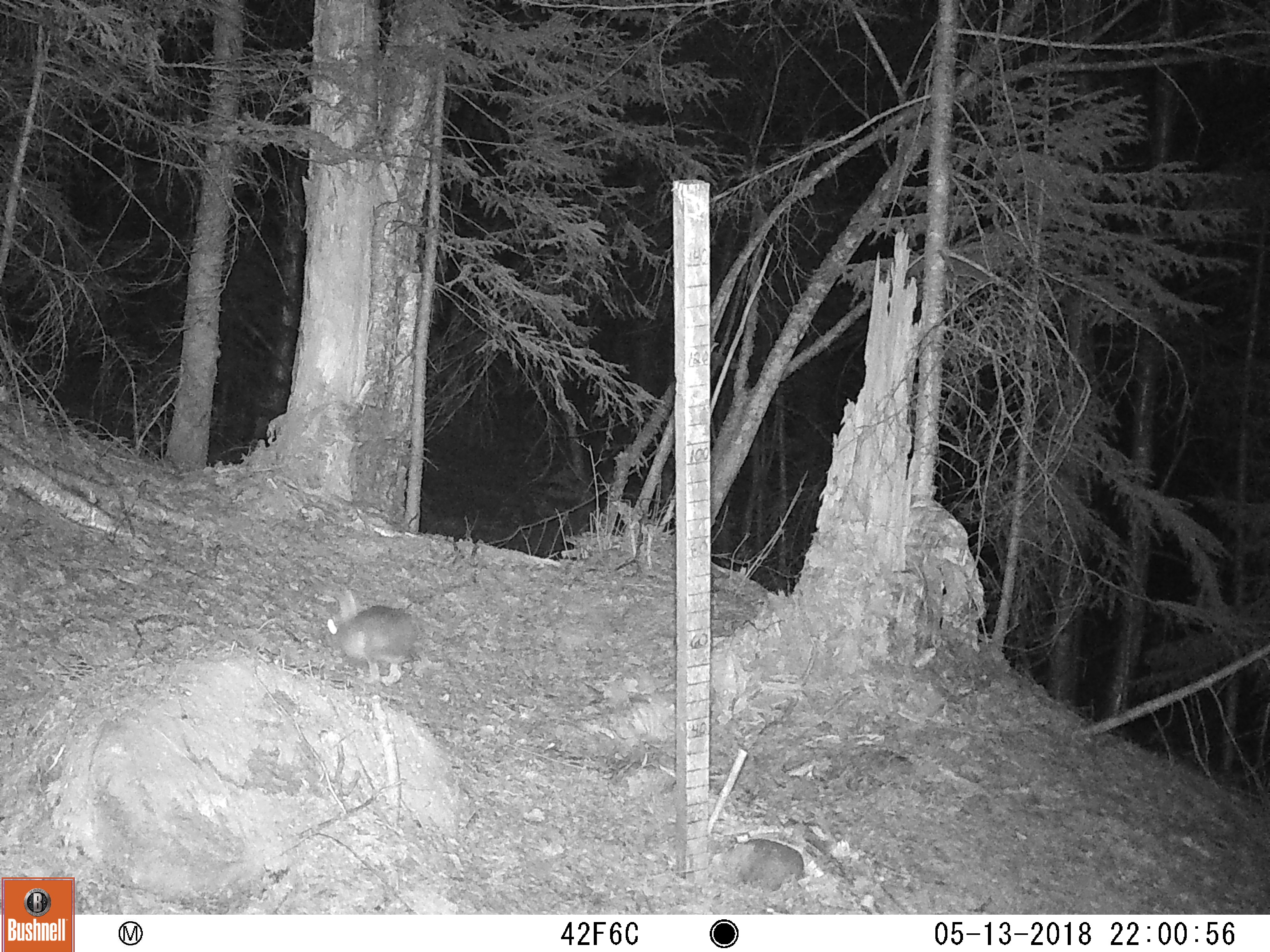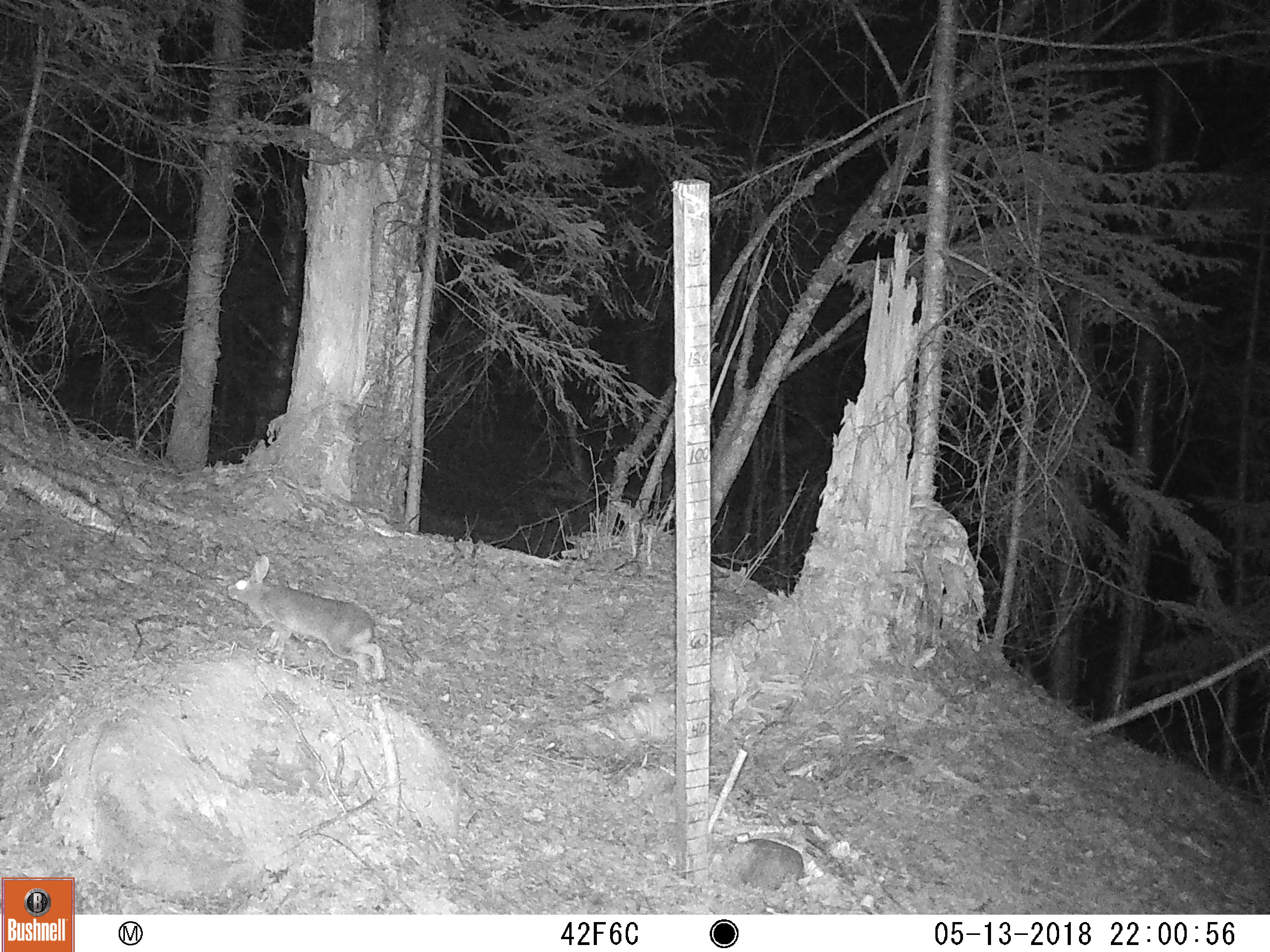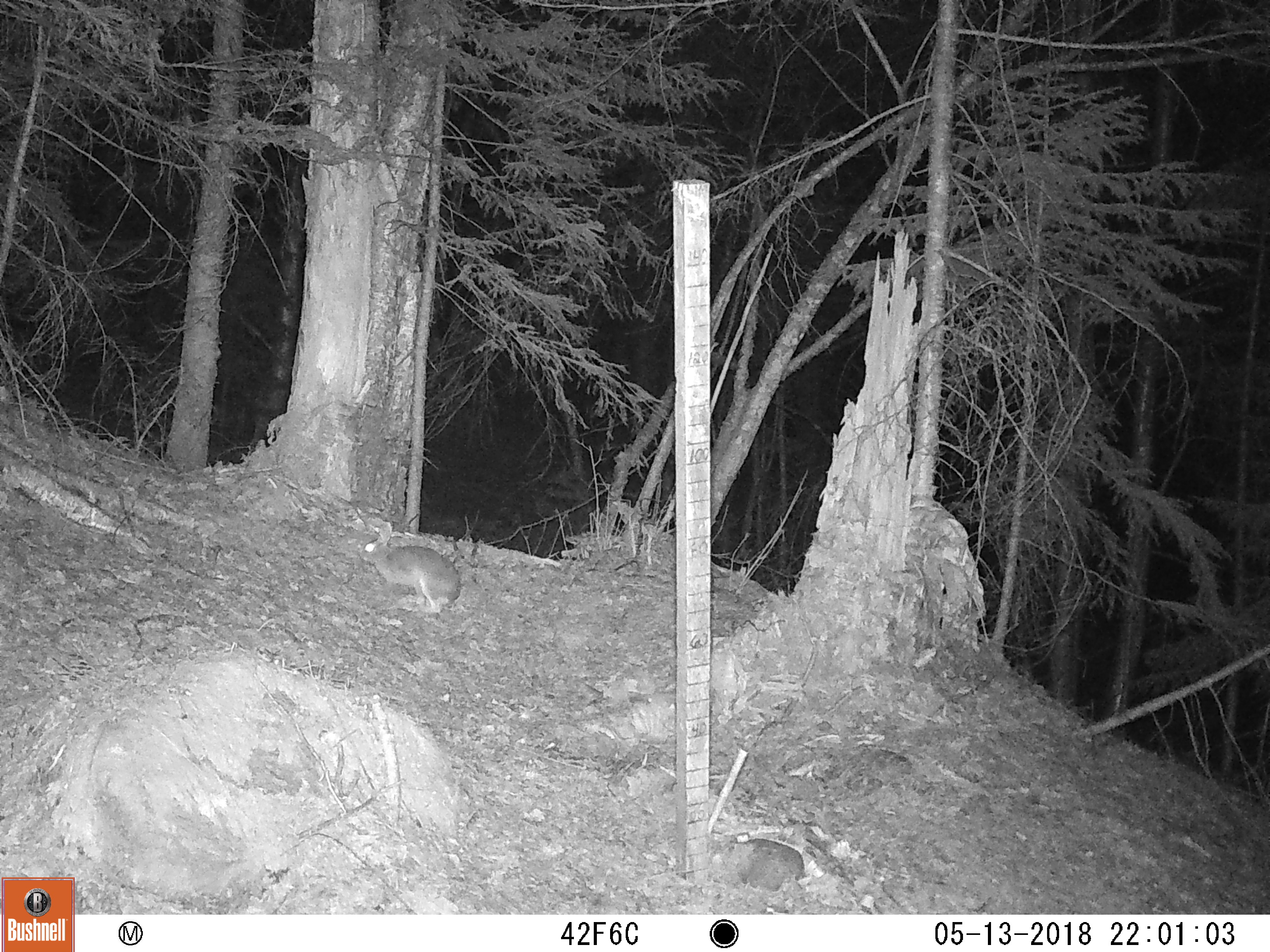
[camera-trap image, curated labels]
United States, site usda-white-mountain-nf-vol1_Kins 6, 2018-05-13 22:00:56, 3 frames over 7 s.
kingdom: Animalia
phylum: Chordata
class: Mammalia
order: Lagomorpha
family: Leporidae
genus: Lepus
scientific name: Lepus americanus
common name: snowshoe hare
Snowshoe hare (Lepus americanus).